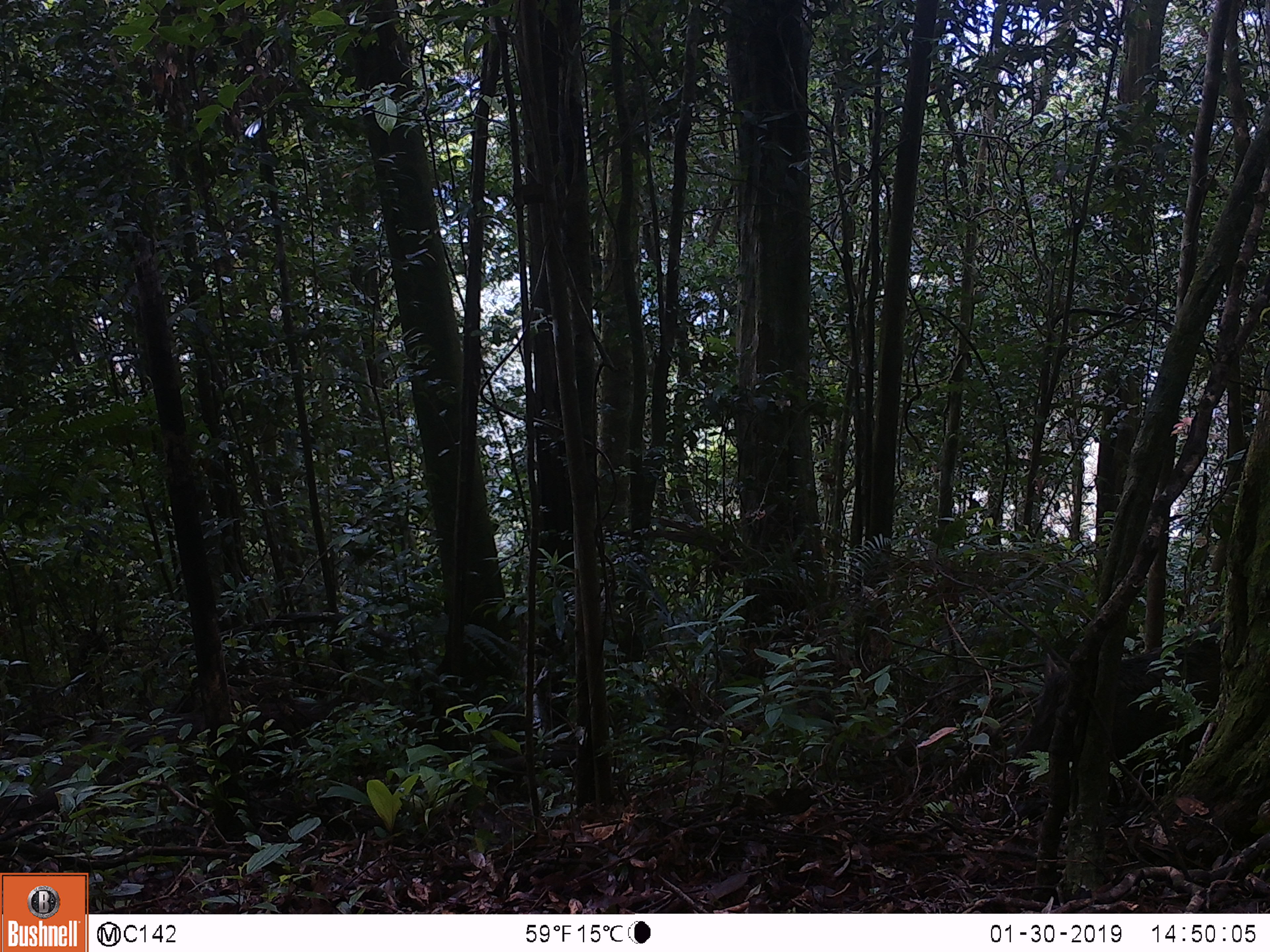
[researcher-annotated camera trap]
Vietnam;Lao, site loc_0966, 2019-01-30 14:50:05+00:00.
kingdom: Animalia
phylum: Chordata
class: Mammalia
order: Artiodactyla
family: Suidae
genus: Sus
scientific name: Sus scrofa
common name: eurasian wild pig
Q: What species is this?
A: Eurasian wild pig (Sus scrofa).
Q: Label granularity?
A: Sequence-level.